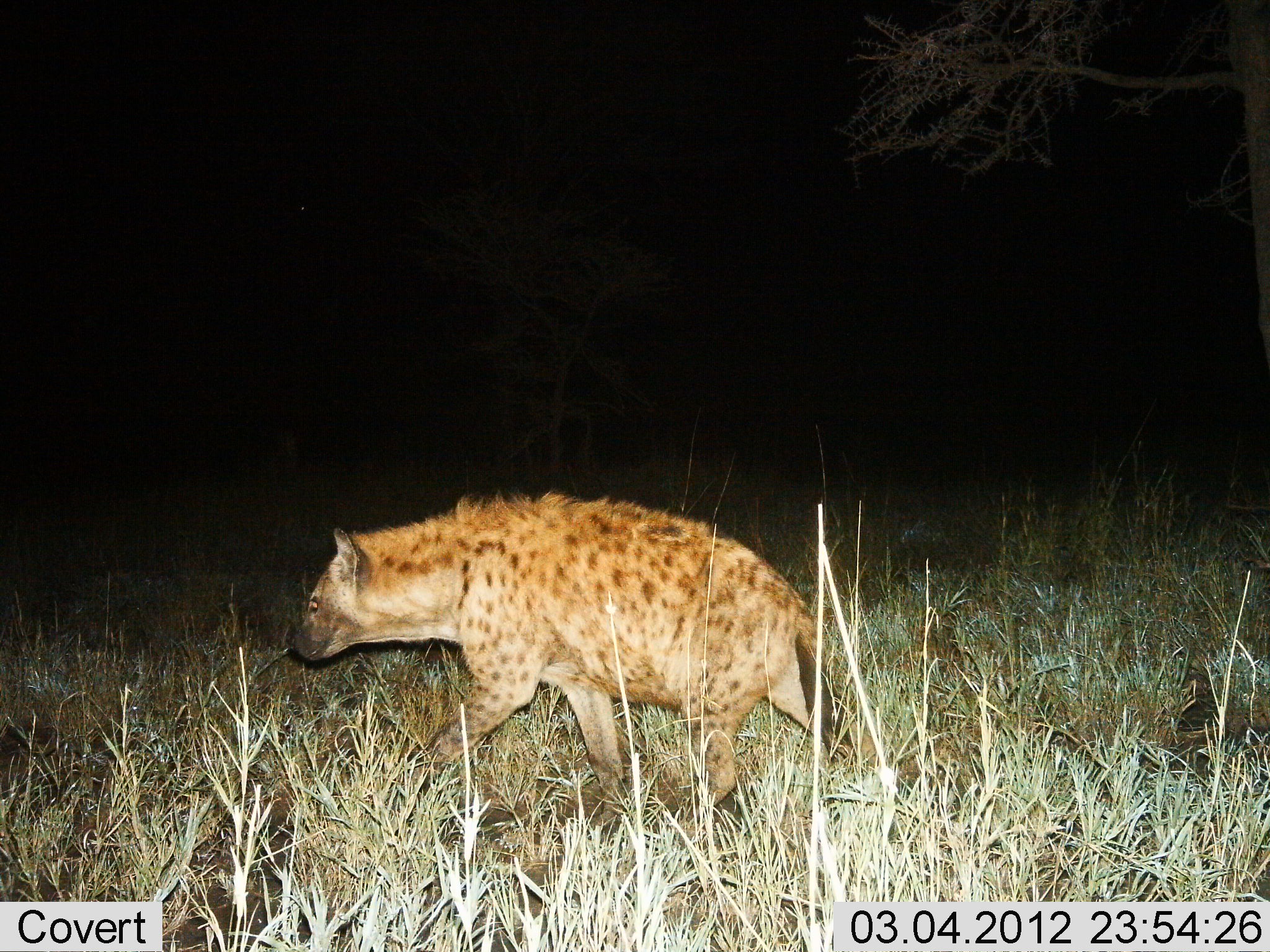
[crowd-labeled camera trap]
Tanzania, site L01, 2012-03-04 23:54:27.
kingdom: Animalia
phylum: Chordata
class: Mammalia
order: Carnivora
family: Hyaenidae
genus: Crocuta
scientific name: Crocuta crocuta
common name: spotted hyena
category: hyenaspotted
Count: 1.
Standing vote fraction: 6%.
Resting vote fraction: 0%.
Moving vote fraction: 94%.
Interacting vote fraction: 0%.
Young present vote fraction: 0%.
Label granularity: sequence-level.